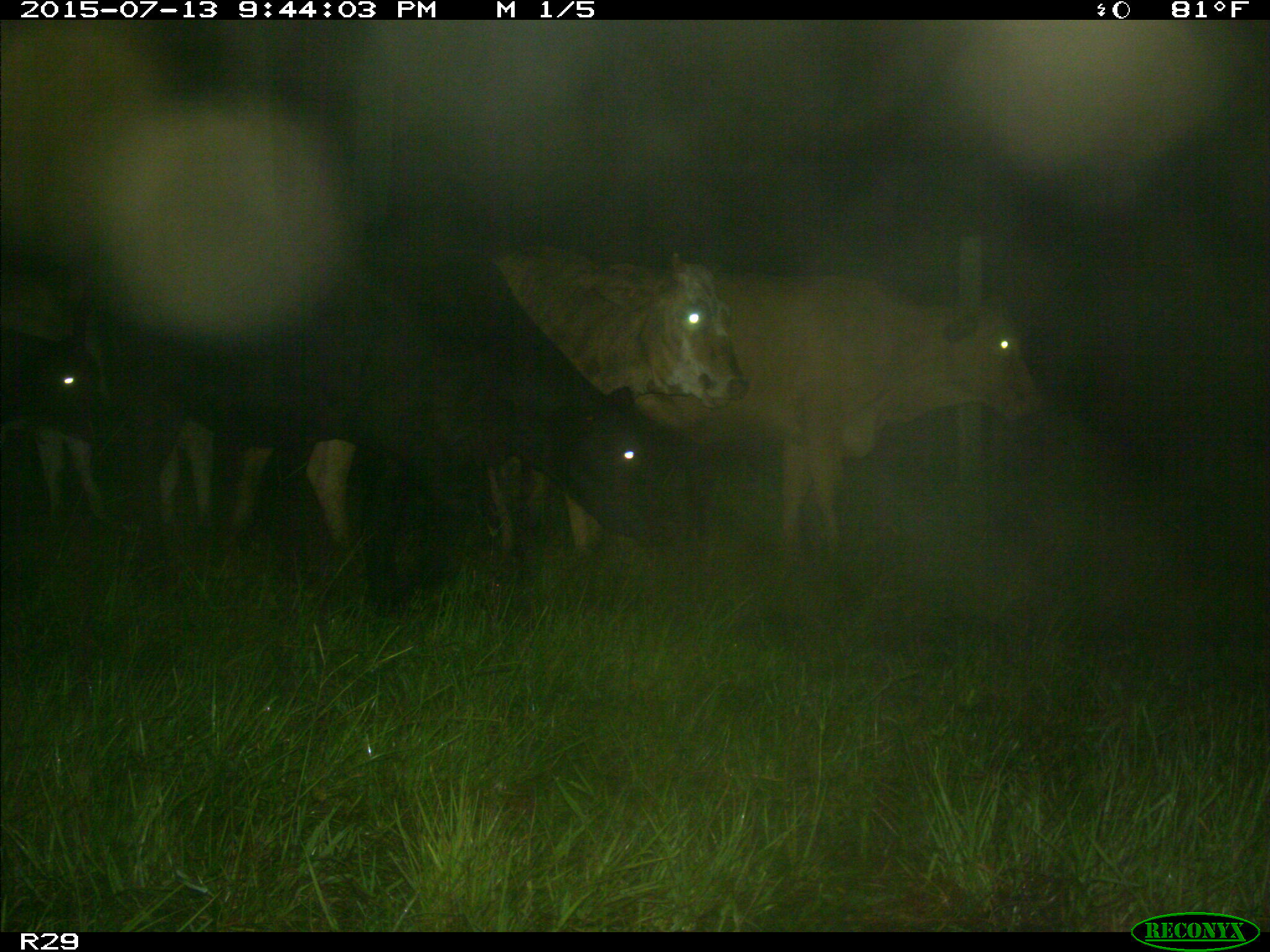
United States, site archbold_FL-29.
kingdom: Animalia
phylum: Chordata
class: Mammalia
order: Artiodactyla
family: Bovidae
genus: Bos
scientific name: Bos taurus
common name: domestic cow